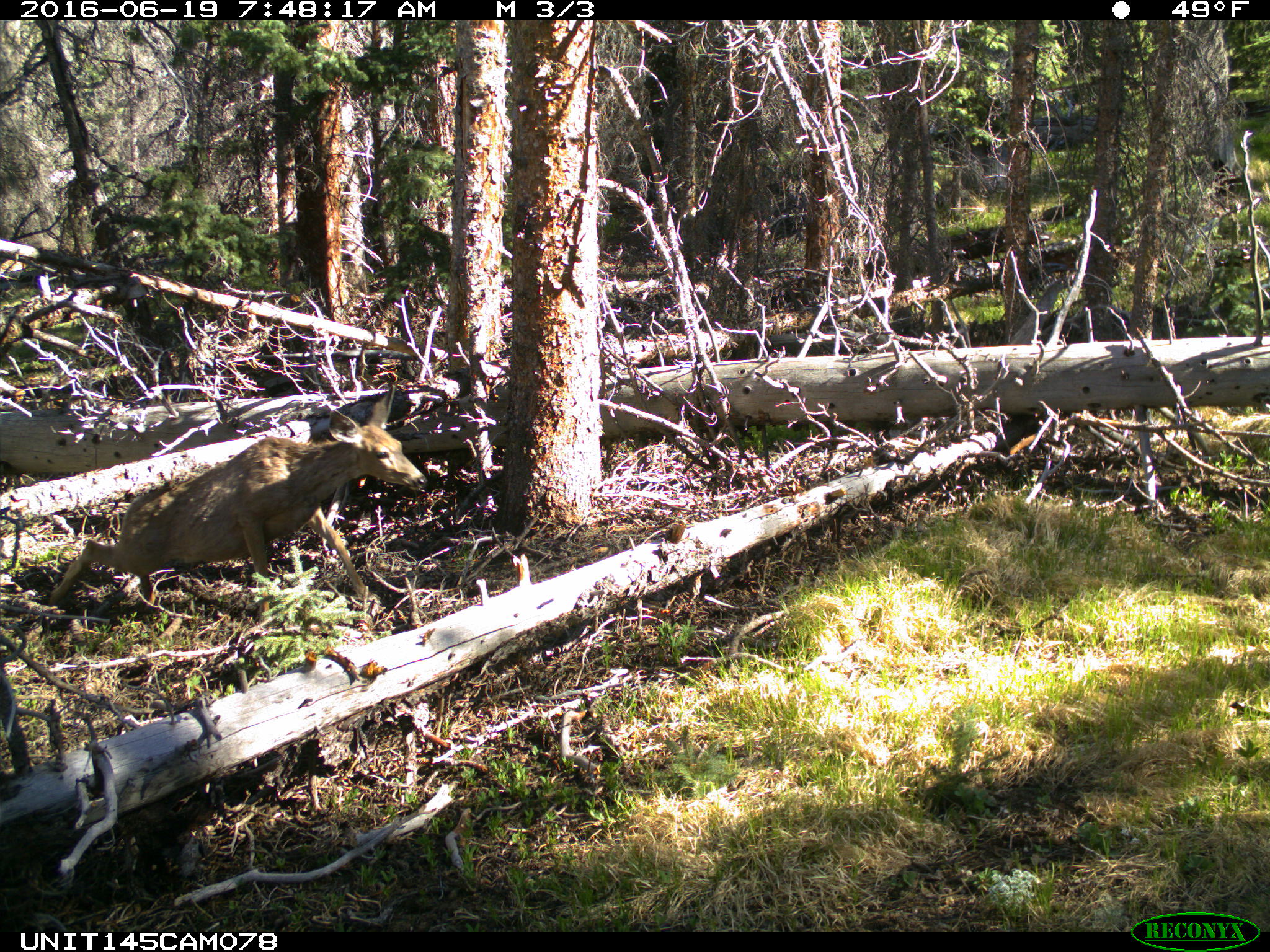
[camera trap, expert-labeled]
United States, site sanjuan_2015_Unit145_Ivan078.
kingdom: Animalia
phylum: Chordata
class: Mammalia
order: Artiodactyla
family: Cervidae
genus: Odocoileus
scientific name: Odocoileus hemionus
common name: mule deer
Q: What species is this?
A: Odocoileus hemionus (mule deer).